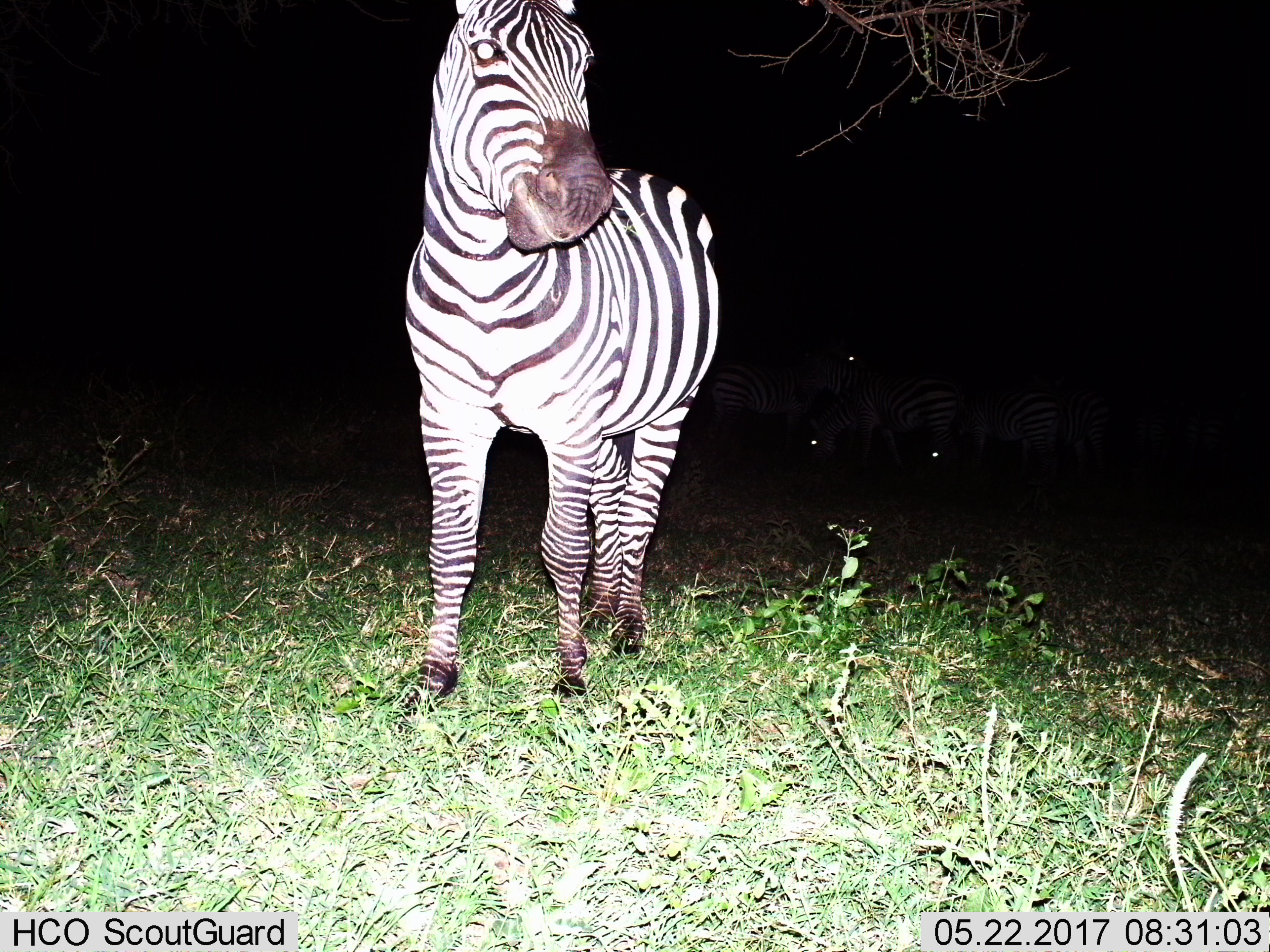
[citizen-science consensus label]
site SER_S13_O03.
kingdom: Animalia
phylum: Chordata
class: Mammalia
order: Perissodactyla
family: Equidae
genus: Equus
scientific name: Equus quagga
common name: plains zebra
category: zebraplains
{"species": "zebraplains (plains zebra) (Equus quagga)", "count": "1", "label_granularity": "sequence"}